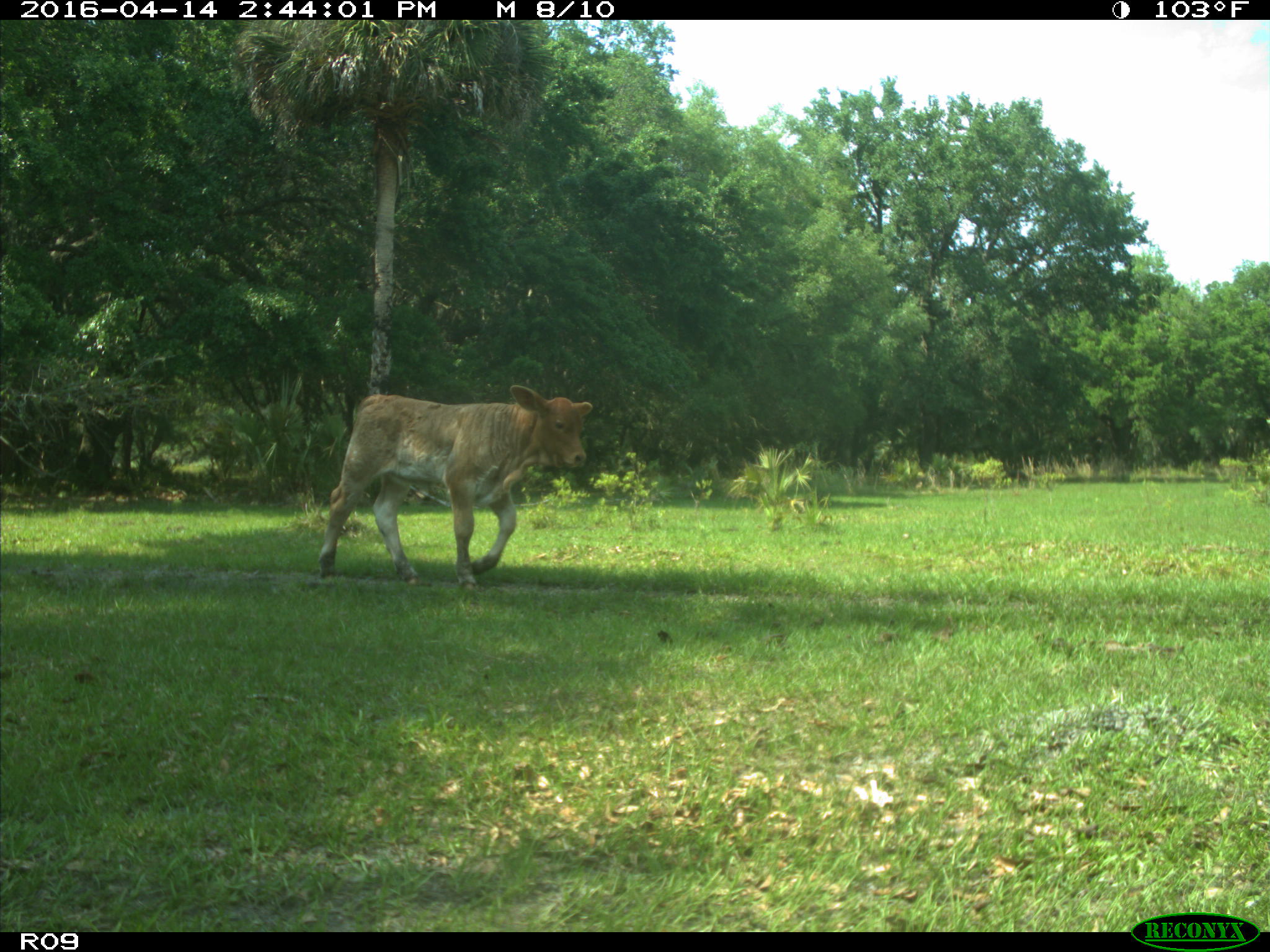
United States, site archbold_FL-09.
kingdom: Animalia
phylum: Chordata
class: Mammalia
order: Artiodactyla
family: Bovidae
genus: Bos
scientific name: Bos taurus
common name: domestic cow